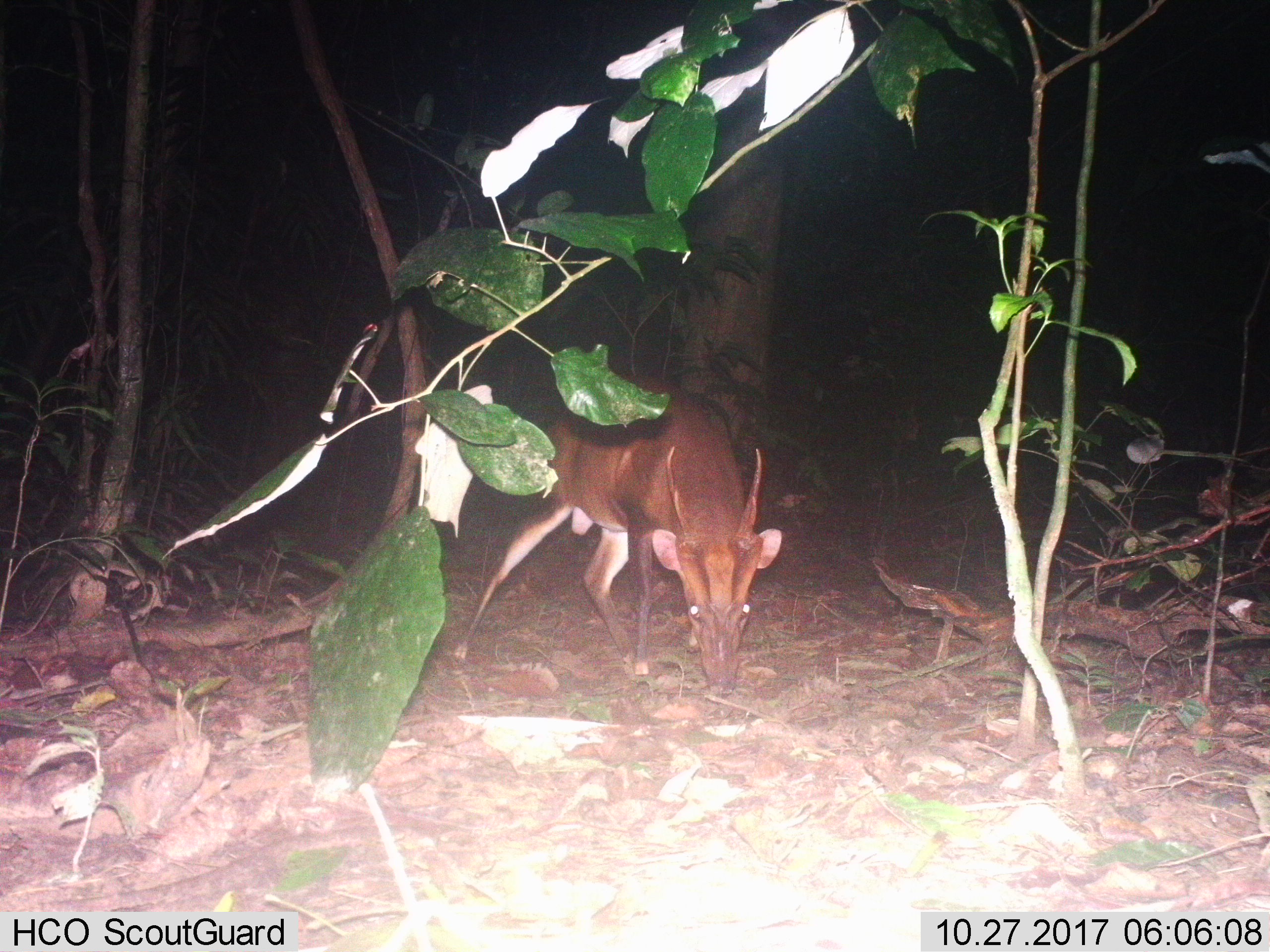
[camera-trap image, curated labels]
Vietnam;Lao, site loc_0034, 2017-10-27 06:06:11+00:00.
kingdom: Animalia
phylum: Chordata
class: Mammalia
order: Artiodactyla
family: Cervidae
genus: Muntiacus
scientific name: Muntiacus vuquangensis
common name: large-antlered muntjac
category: large antlered muntjac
Large antlered muntjac (large-antlered muntjac) (Muntiacus vuquangensis). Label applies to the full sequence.